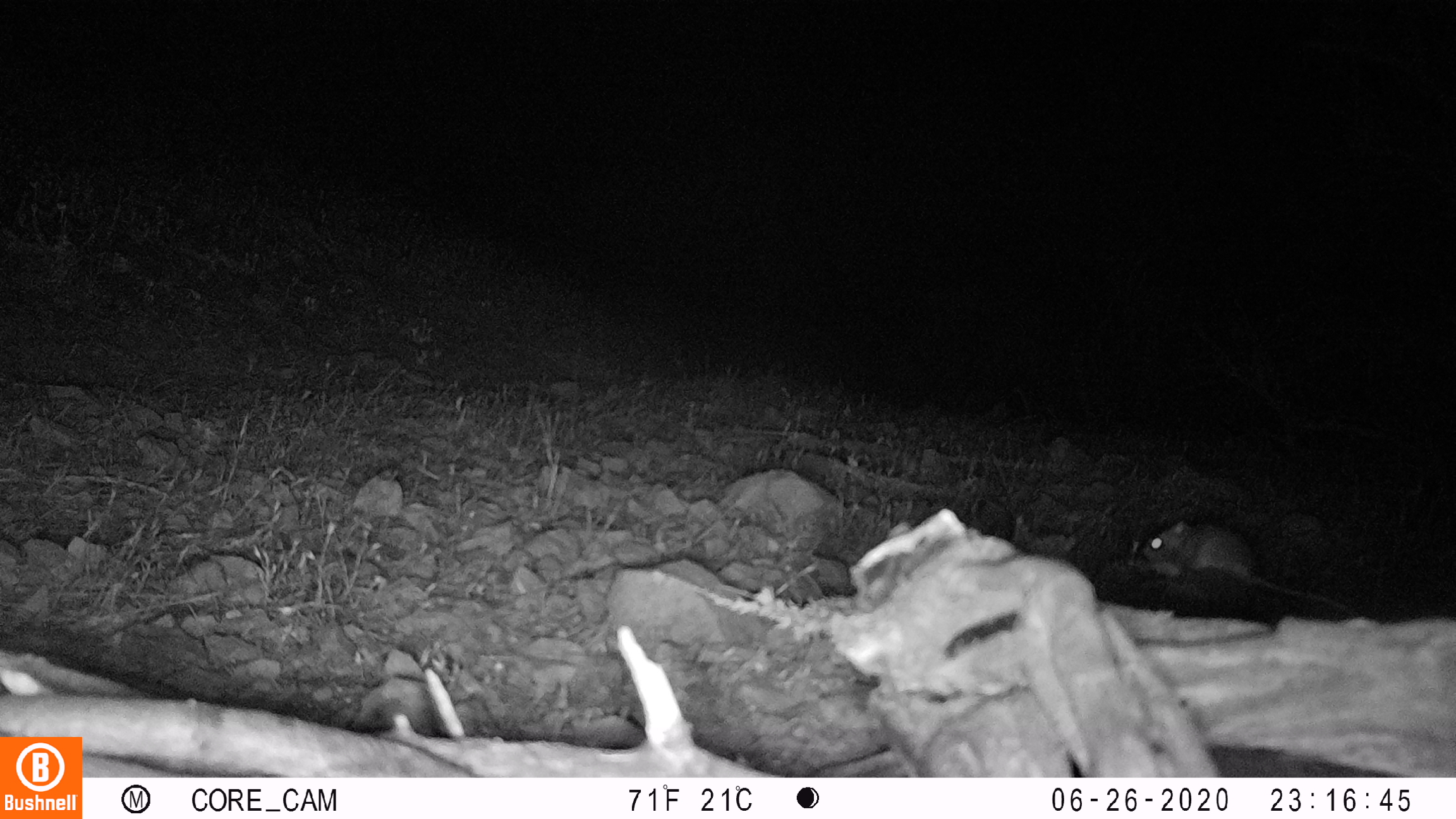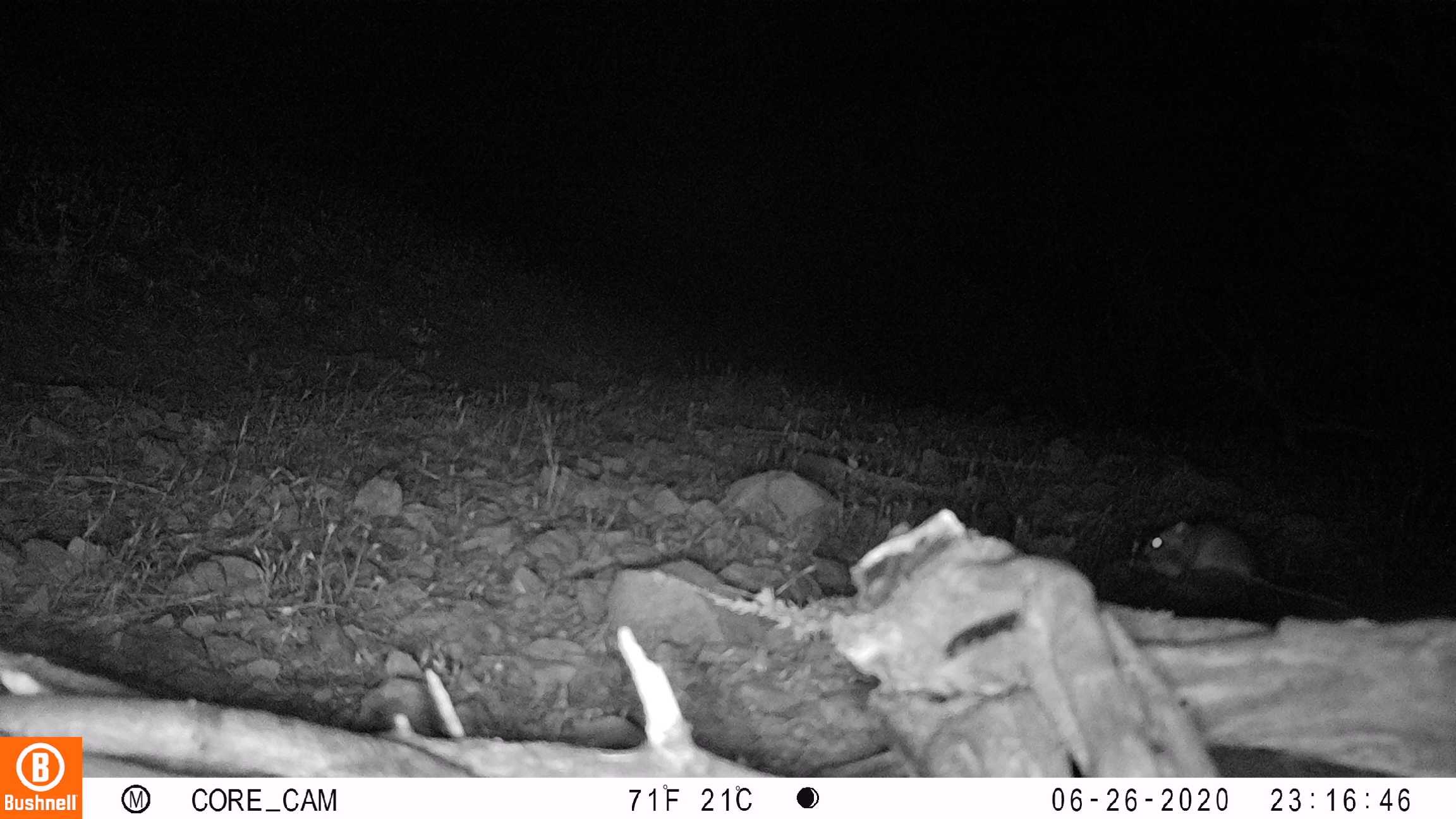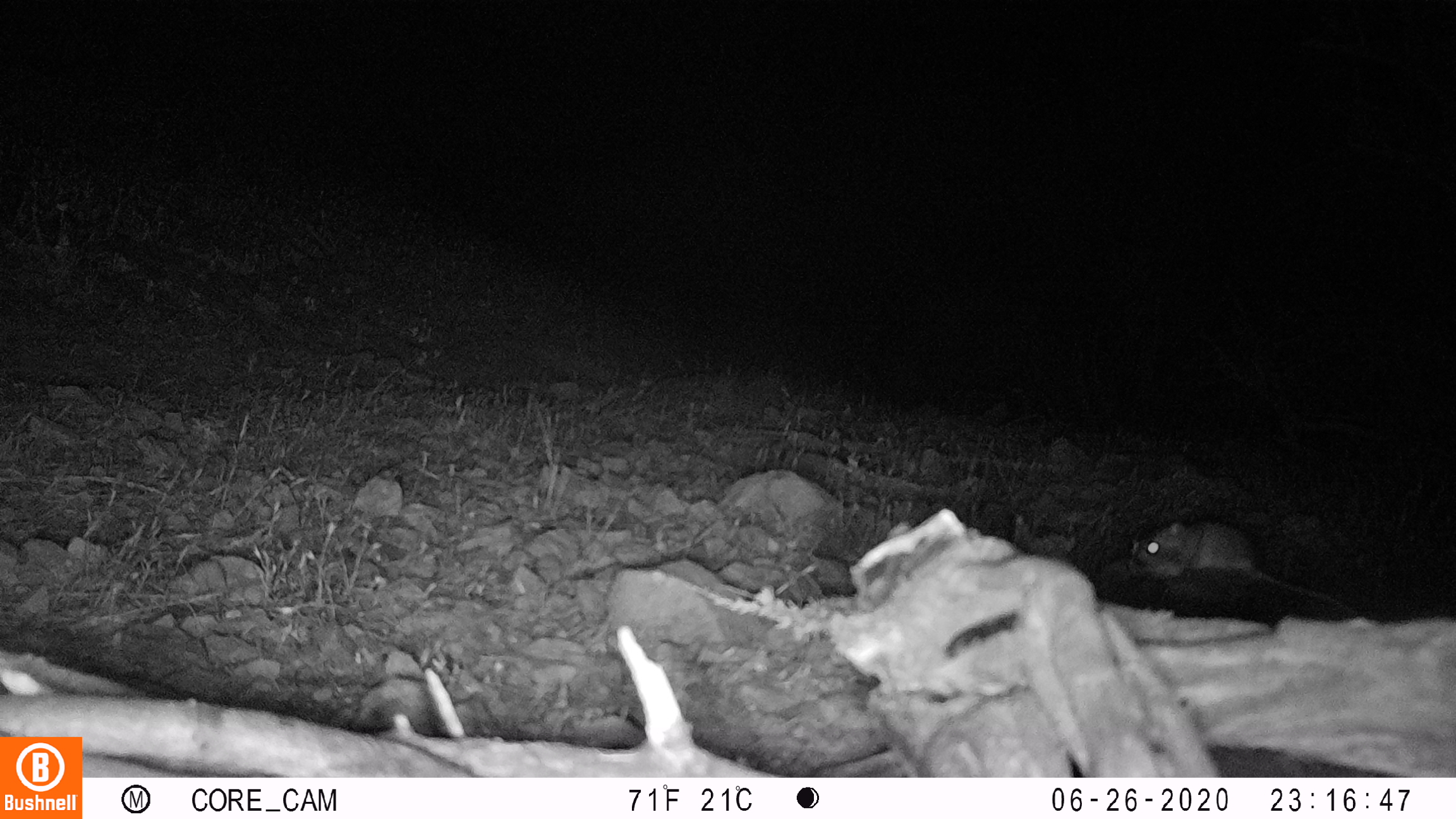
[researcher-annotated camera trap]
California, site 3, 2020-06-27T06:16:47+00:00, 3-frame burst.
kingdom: Animalia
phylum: Chordata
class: Mammalia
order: Rodentia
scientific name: Rodentia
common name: mouse or rat